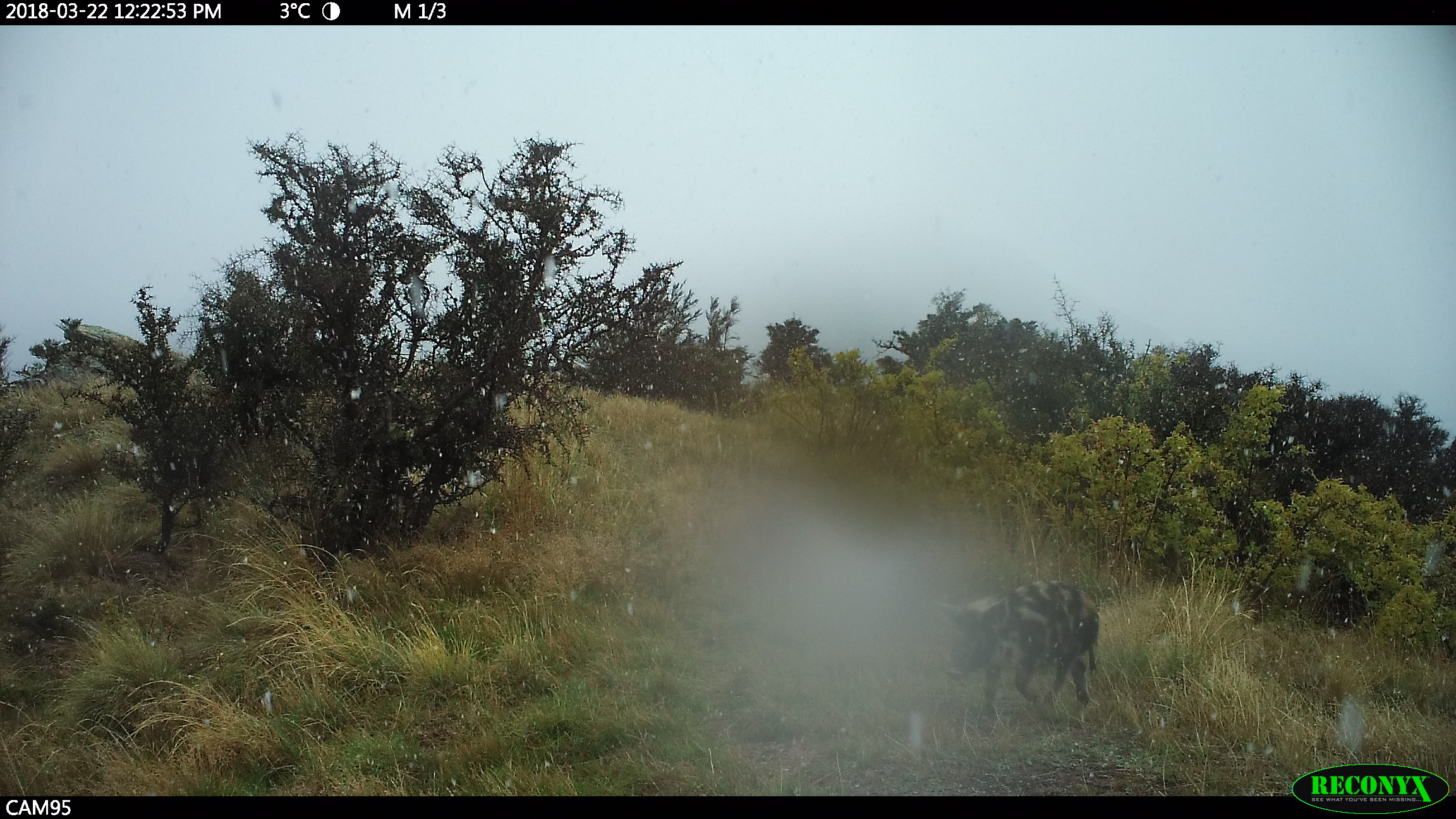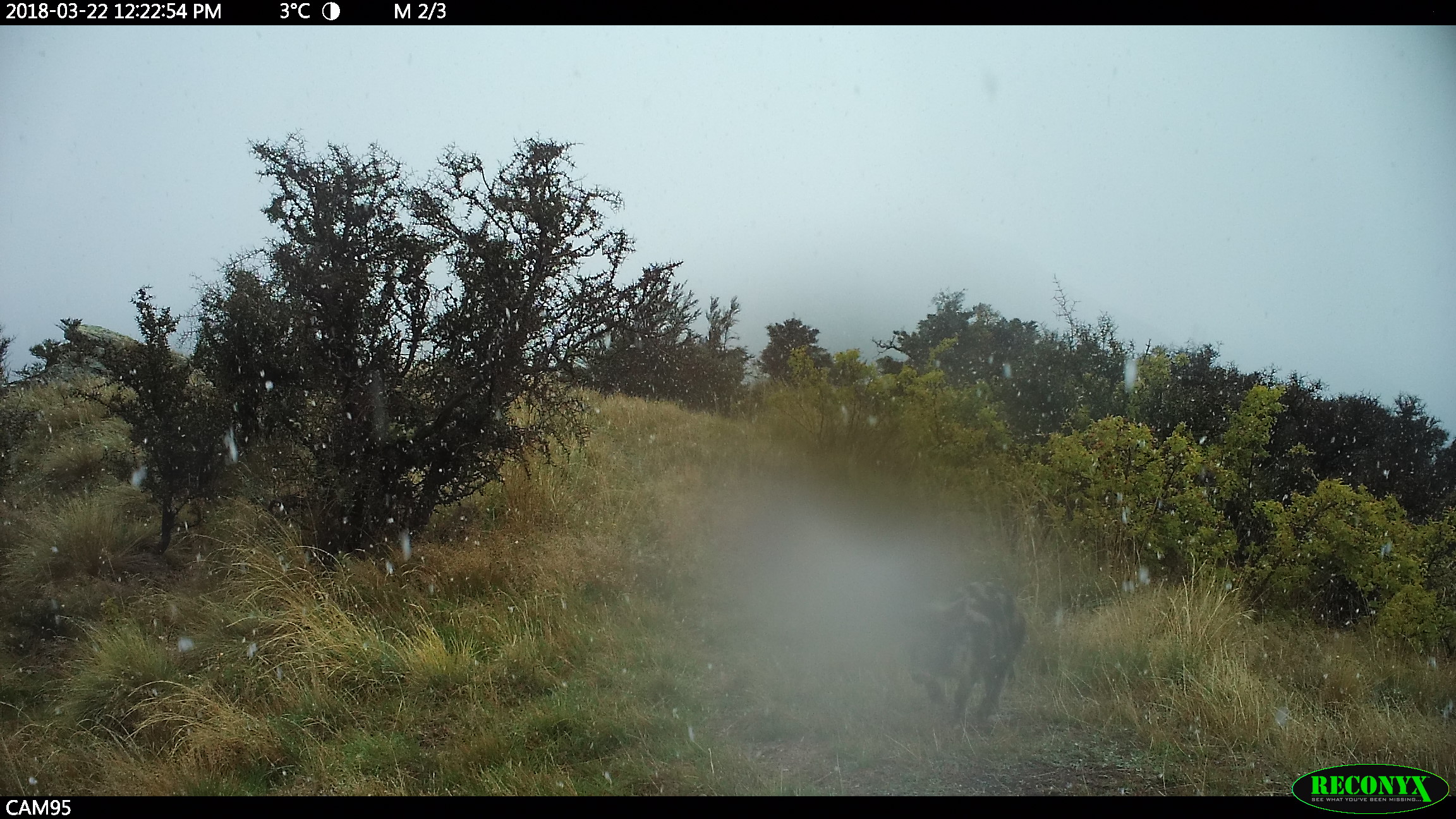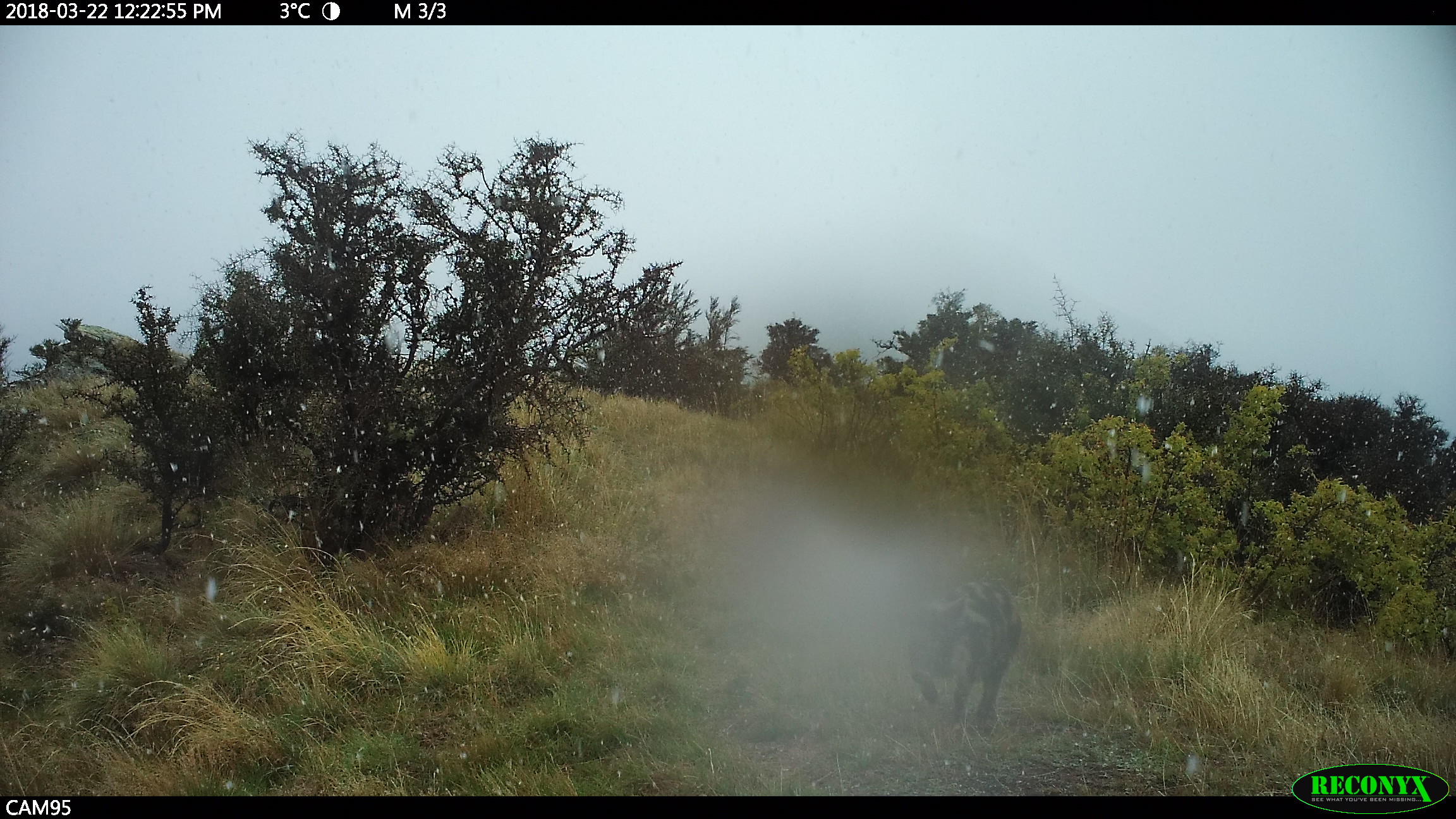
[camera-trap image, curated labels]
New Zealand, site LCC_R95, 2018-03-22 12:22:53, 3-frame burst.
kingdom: Animalia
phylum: Chordata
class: Mammalia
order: Artiodactyla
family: Suidae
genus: Sus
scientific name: Sus scrofa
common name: pig